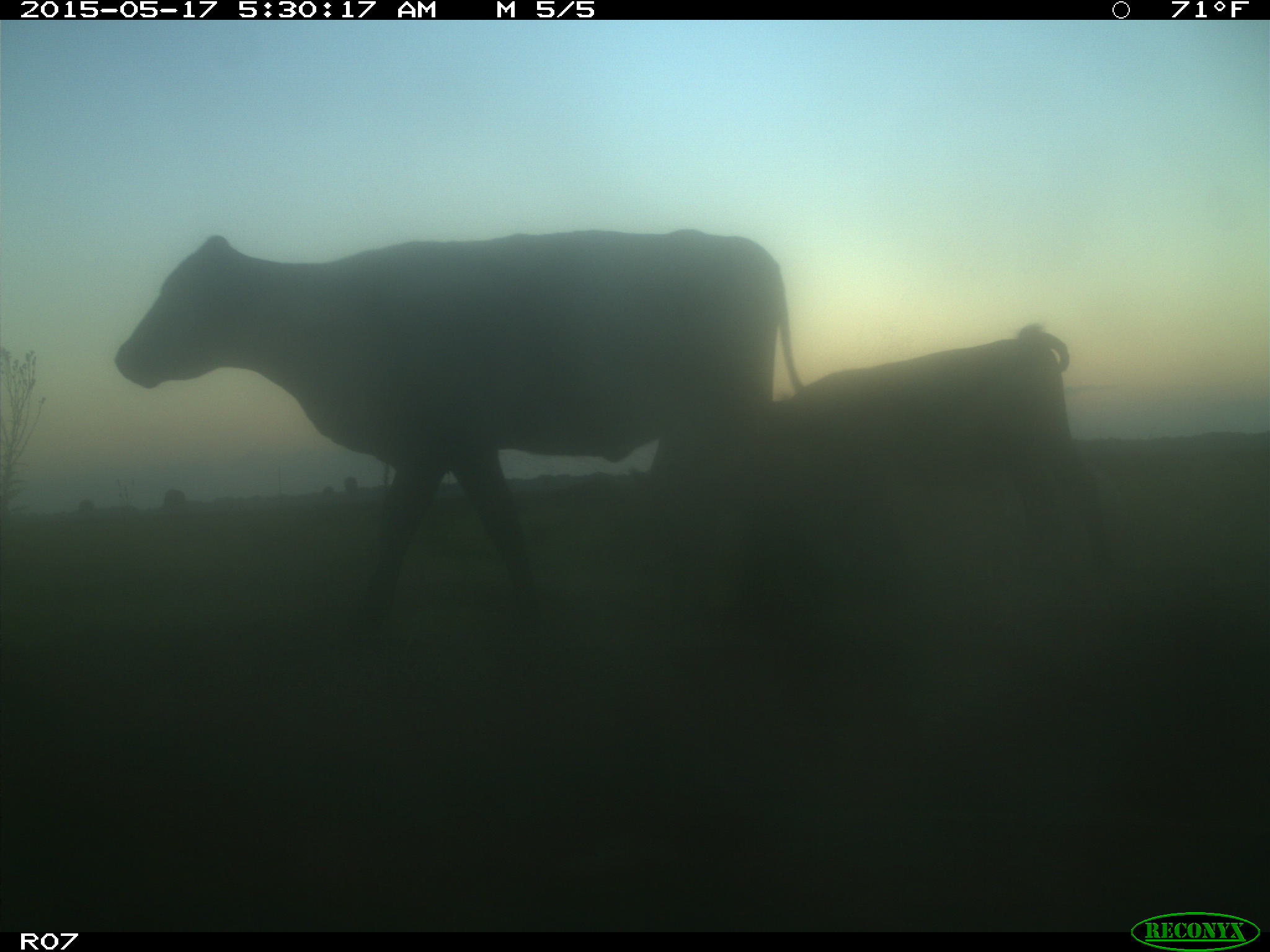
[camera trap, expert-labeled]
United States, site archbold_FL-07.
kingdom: Animalia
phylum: Chordata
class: Mammalia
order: Artiodactyla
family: Bovidae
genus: Bos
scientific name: Bos taurus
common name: domestic cow